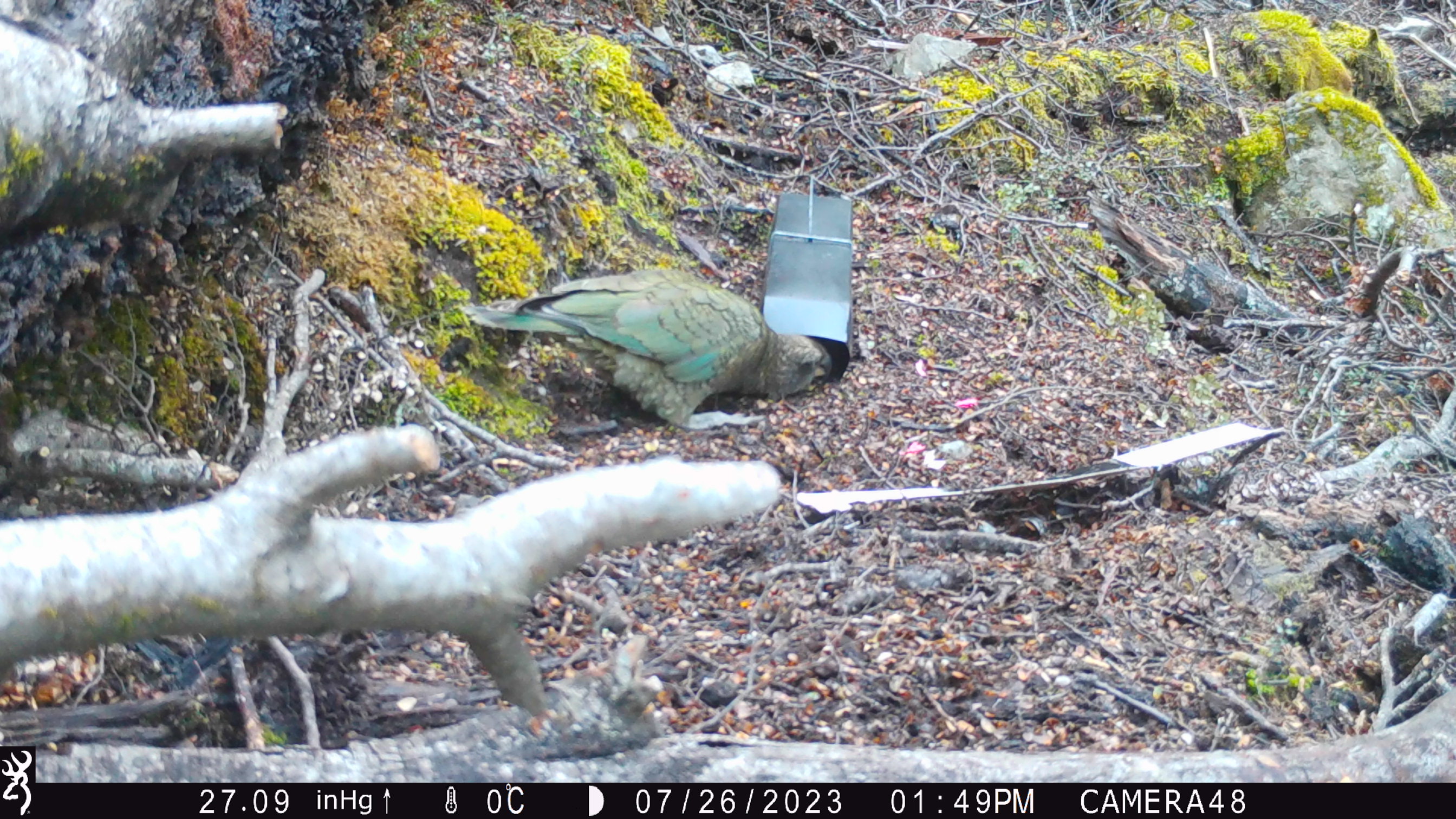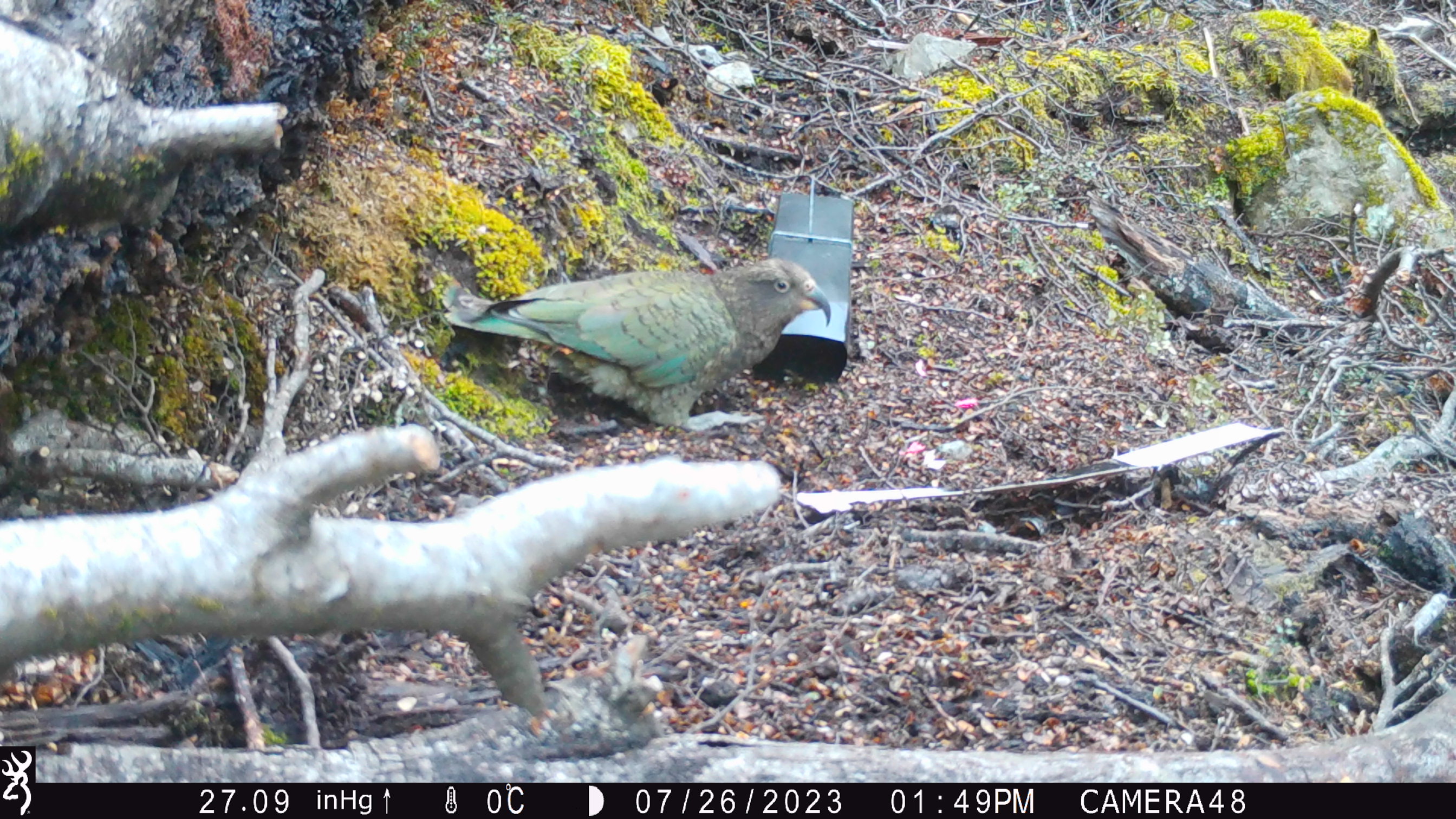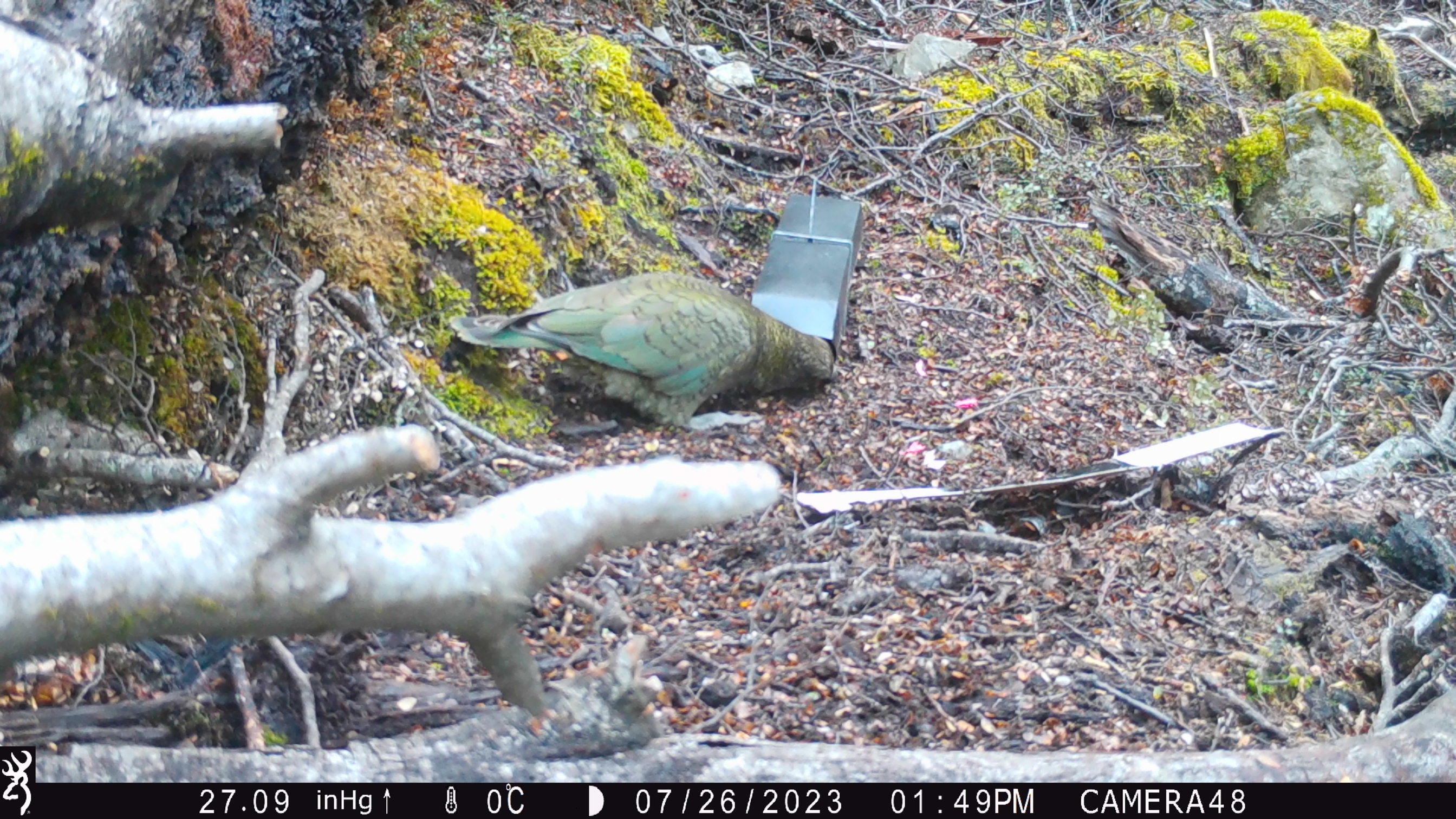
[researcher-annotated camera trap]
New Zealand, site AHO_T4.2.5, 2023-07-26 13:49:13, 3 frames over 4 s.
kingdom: Animalia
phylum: Chordata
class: Aves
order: Psittaciformes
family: Strigopidae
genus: Nestor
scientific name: Nestor notabilis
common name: kea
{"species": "kea (Nestor notabilis)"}